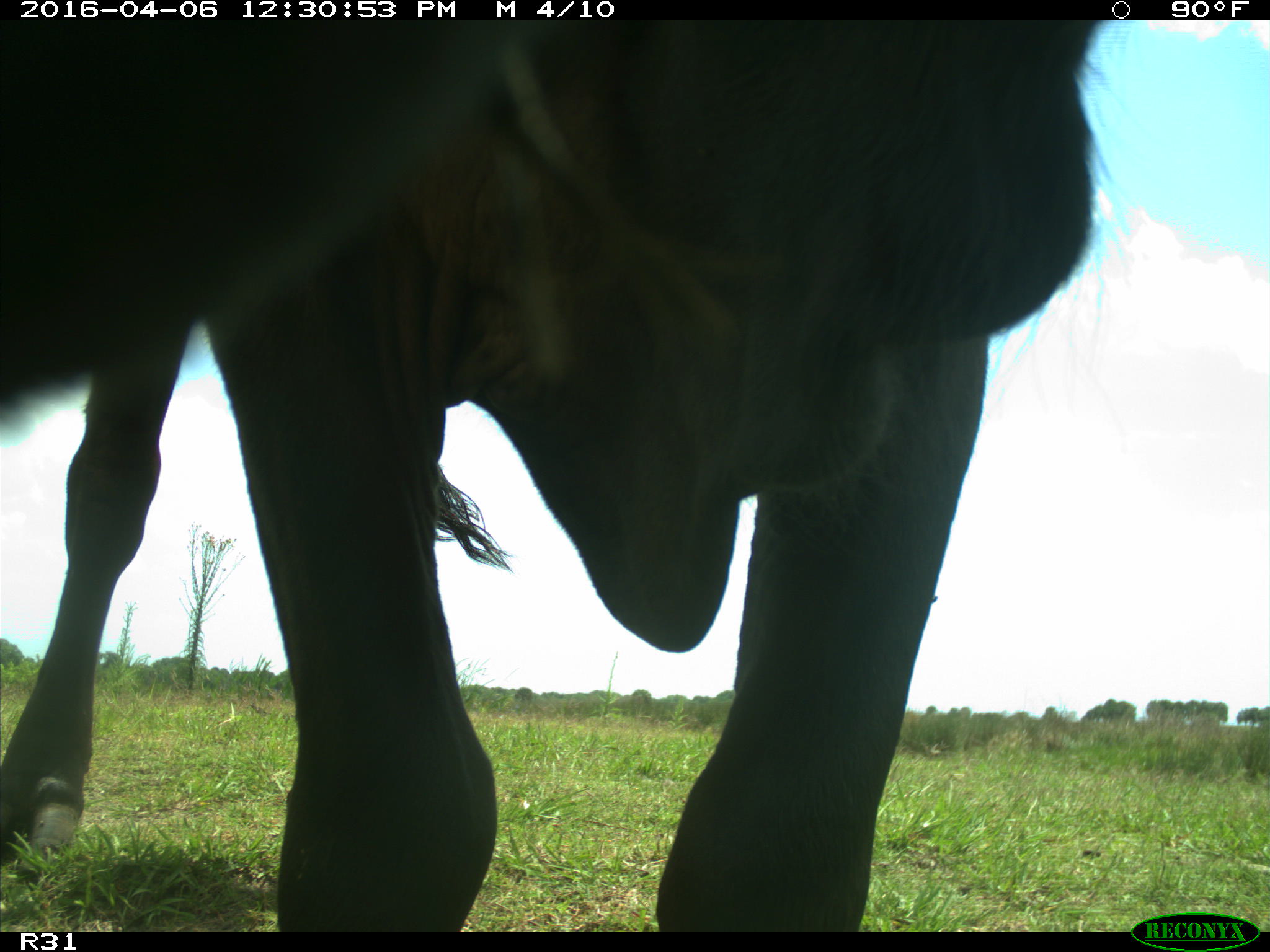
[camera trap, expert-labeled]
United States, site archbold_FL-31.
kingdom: Animalia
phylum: Chordata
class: Mammalia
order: Artiodactyla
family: Bovidae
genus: Bos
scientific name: Bos taurus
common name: domestic cow